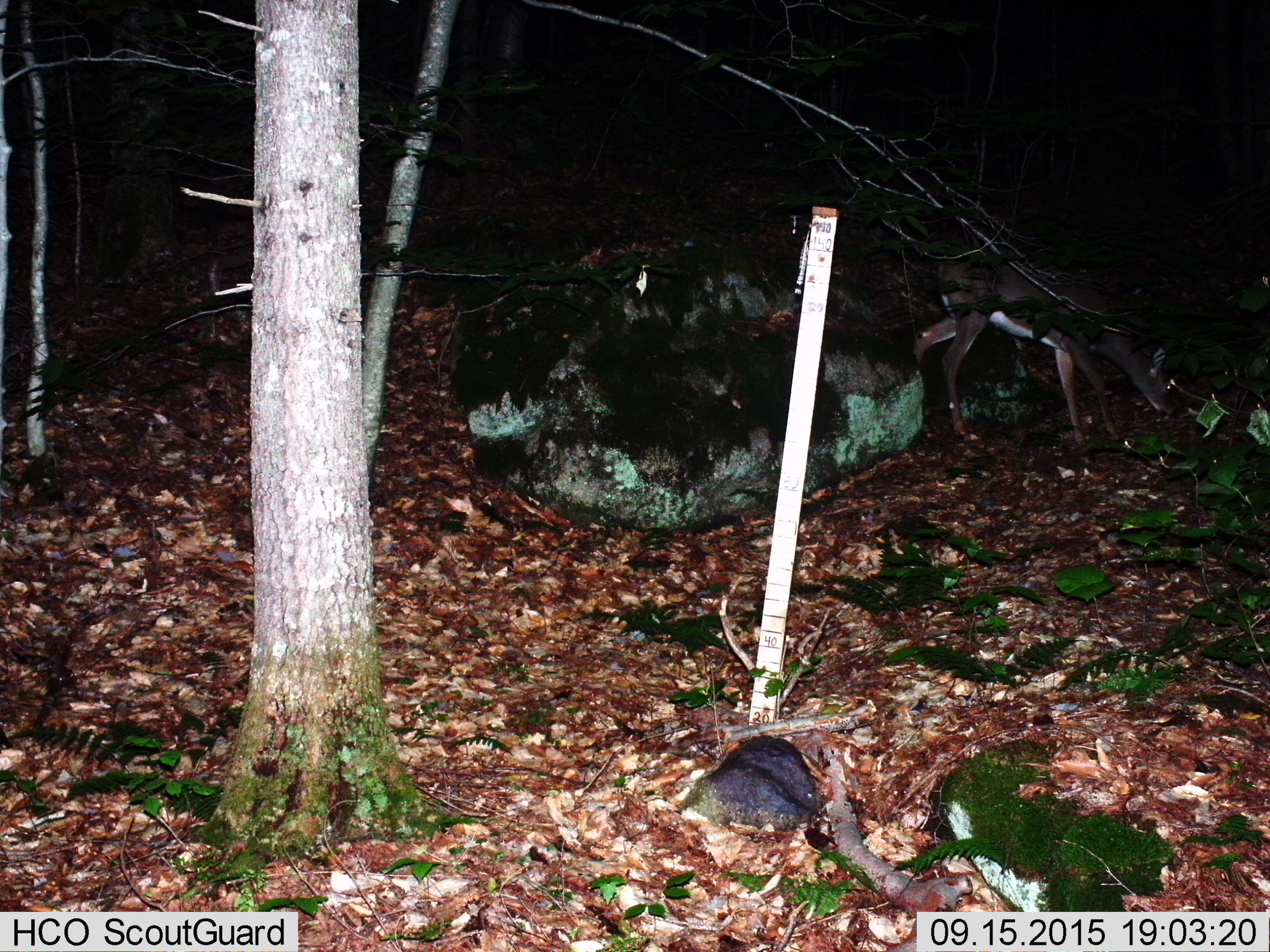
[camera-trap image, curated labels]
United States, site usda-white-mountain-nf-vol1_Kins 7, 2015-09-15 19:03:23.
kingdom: Animalia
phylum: Chordata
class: Mammalia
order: Artiodactyla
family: Cervidae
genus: Odocoileus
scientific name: Odocoileus virginianus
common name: white-tailed deer